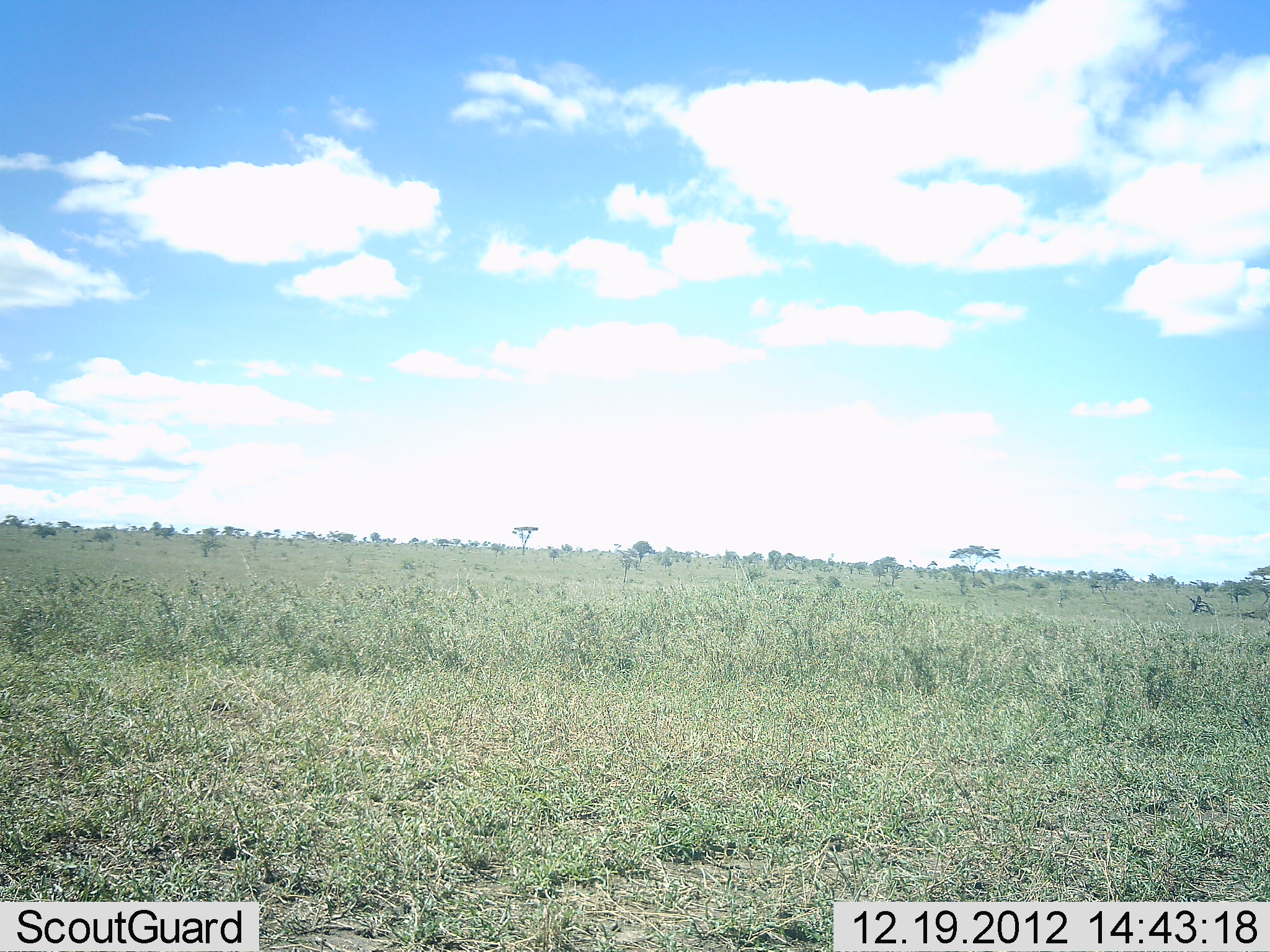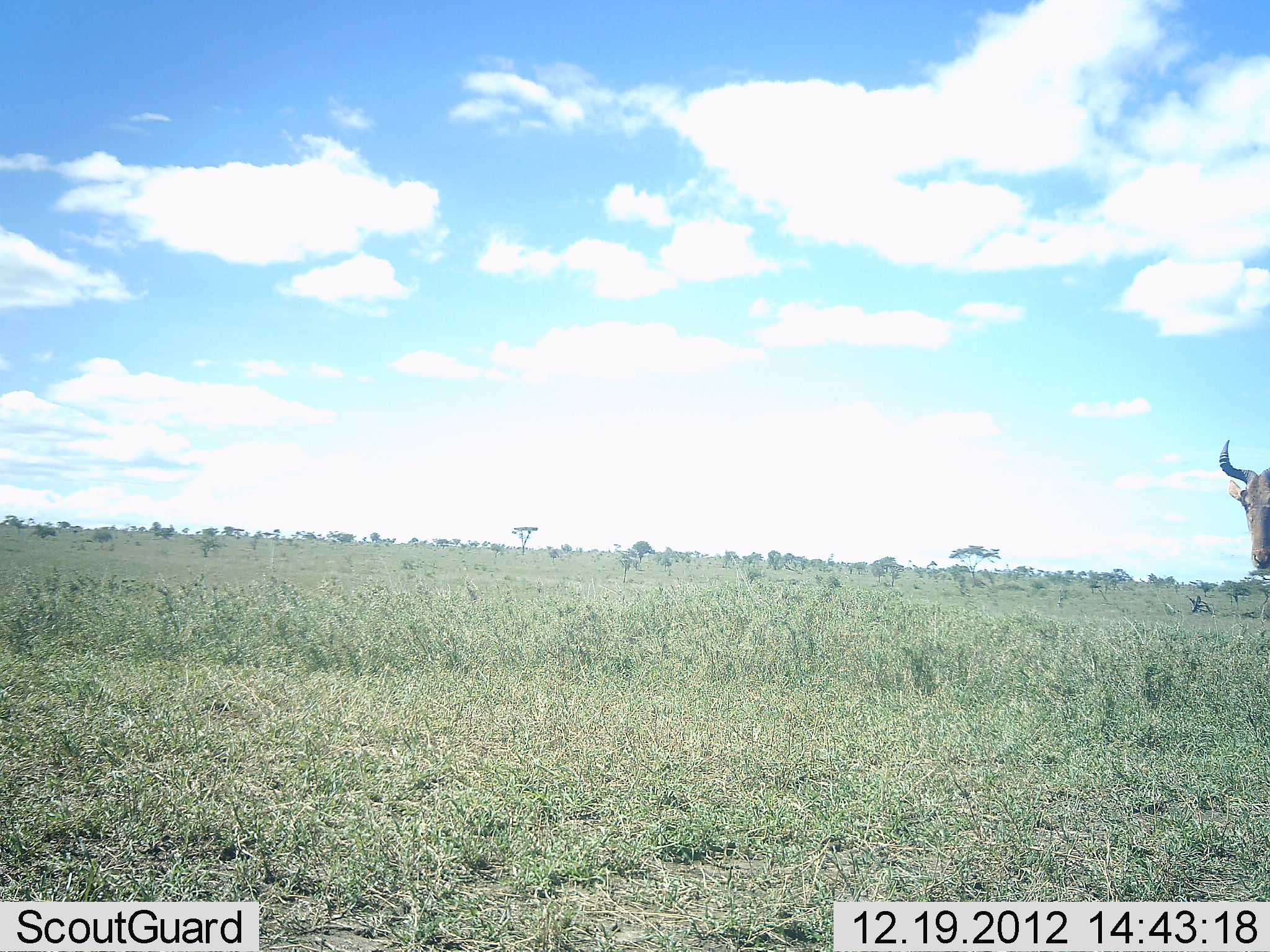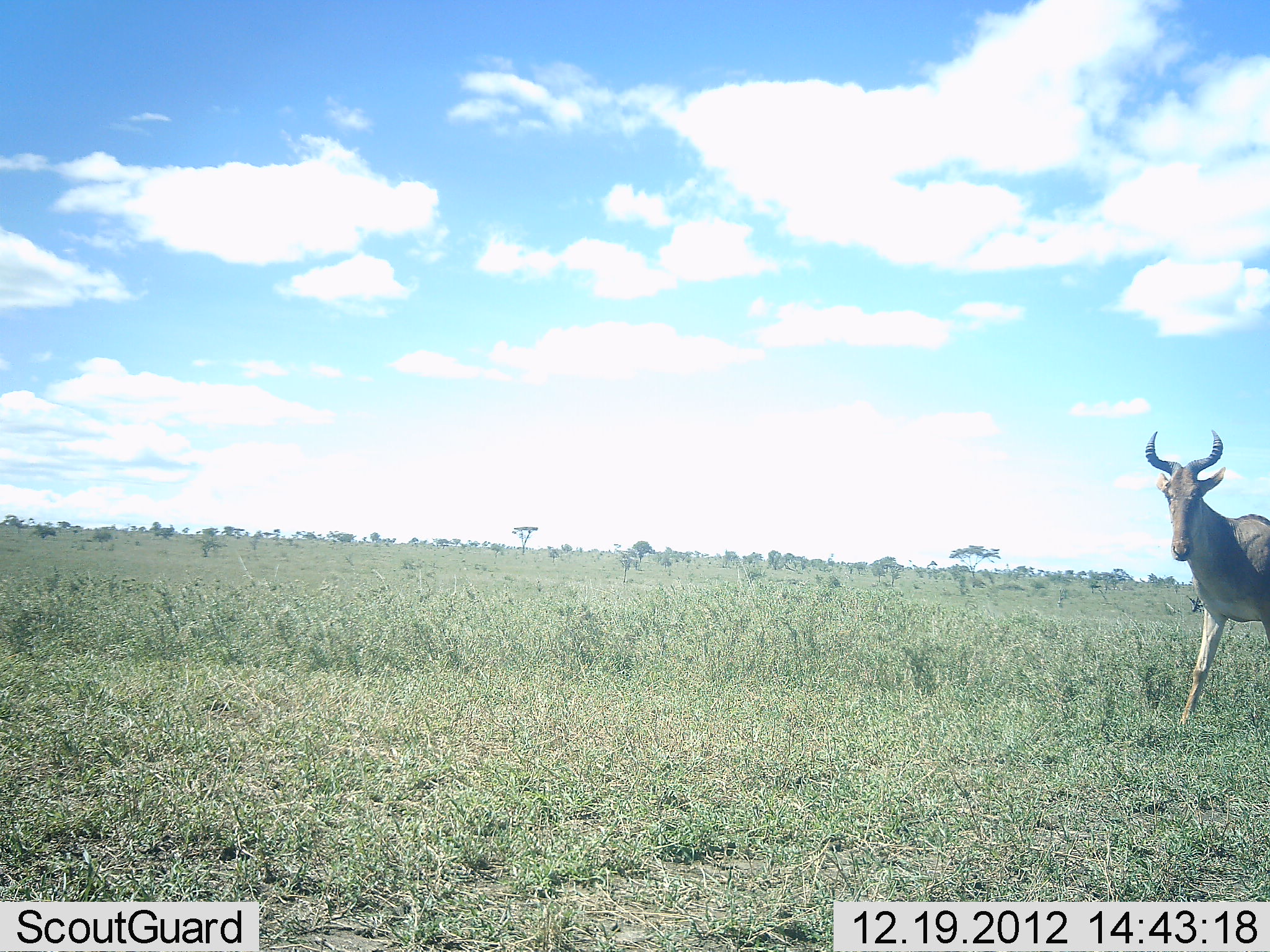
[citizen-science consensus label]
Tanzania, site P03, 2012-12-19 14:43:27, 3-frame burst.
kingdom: Animalia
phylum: Chordata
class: Mammalia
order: Artiodactyla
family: Bovidae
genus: Alcelaphus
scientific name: Alcelaphus buselaphus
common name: hartebeest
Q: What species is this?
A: Hartebeest (Alcelaphus buselaphus).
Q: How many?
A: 1.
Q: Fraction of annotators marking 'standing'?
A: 5%.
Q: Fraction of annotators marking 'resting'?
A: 0%.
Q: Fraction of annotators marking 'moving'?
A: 100%.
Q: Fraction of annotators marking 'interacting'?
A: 0%.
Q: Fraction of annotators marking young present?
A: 0%.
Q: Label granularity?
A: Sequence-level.